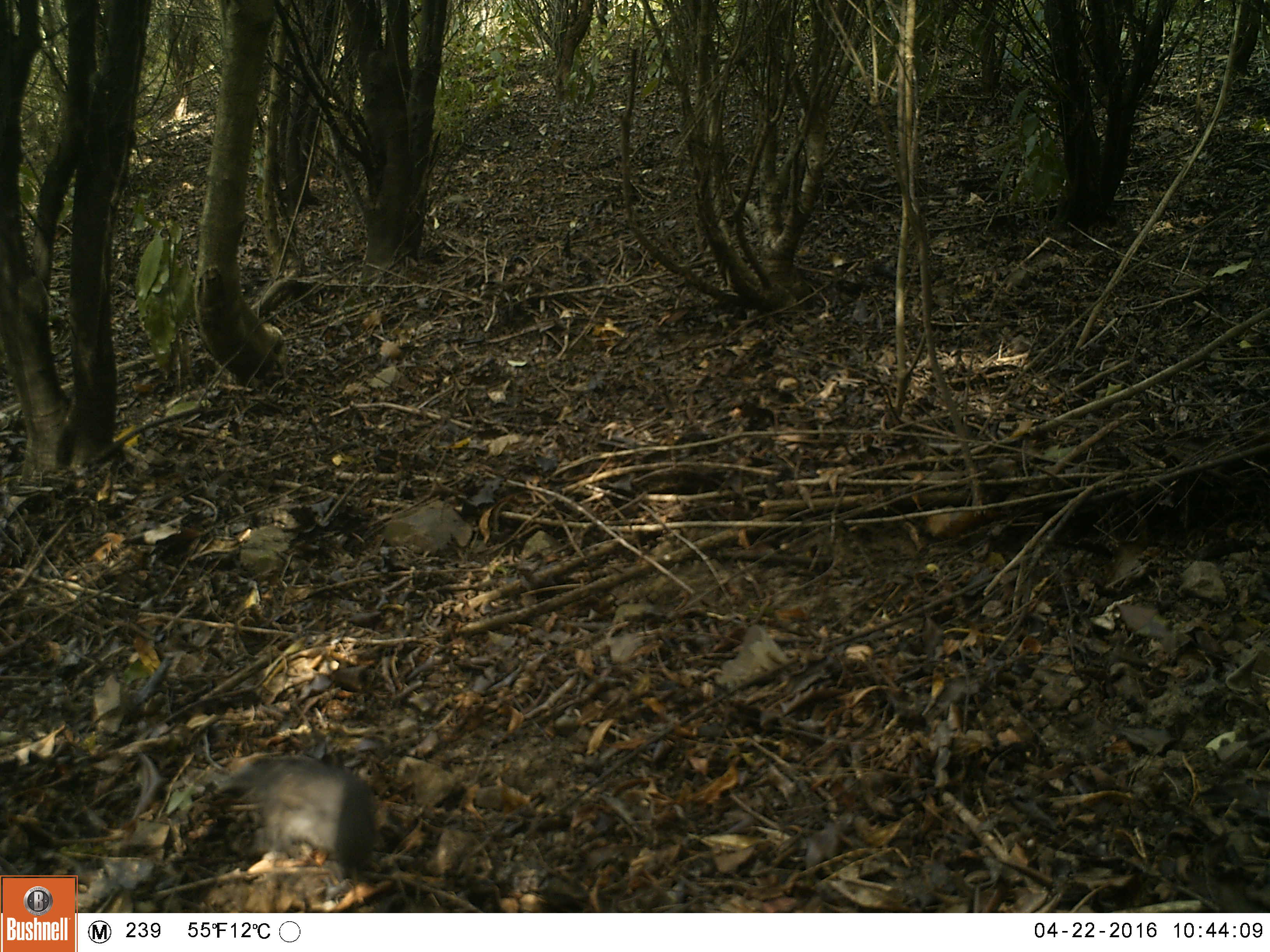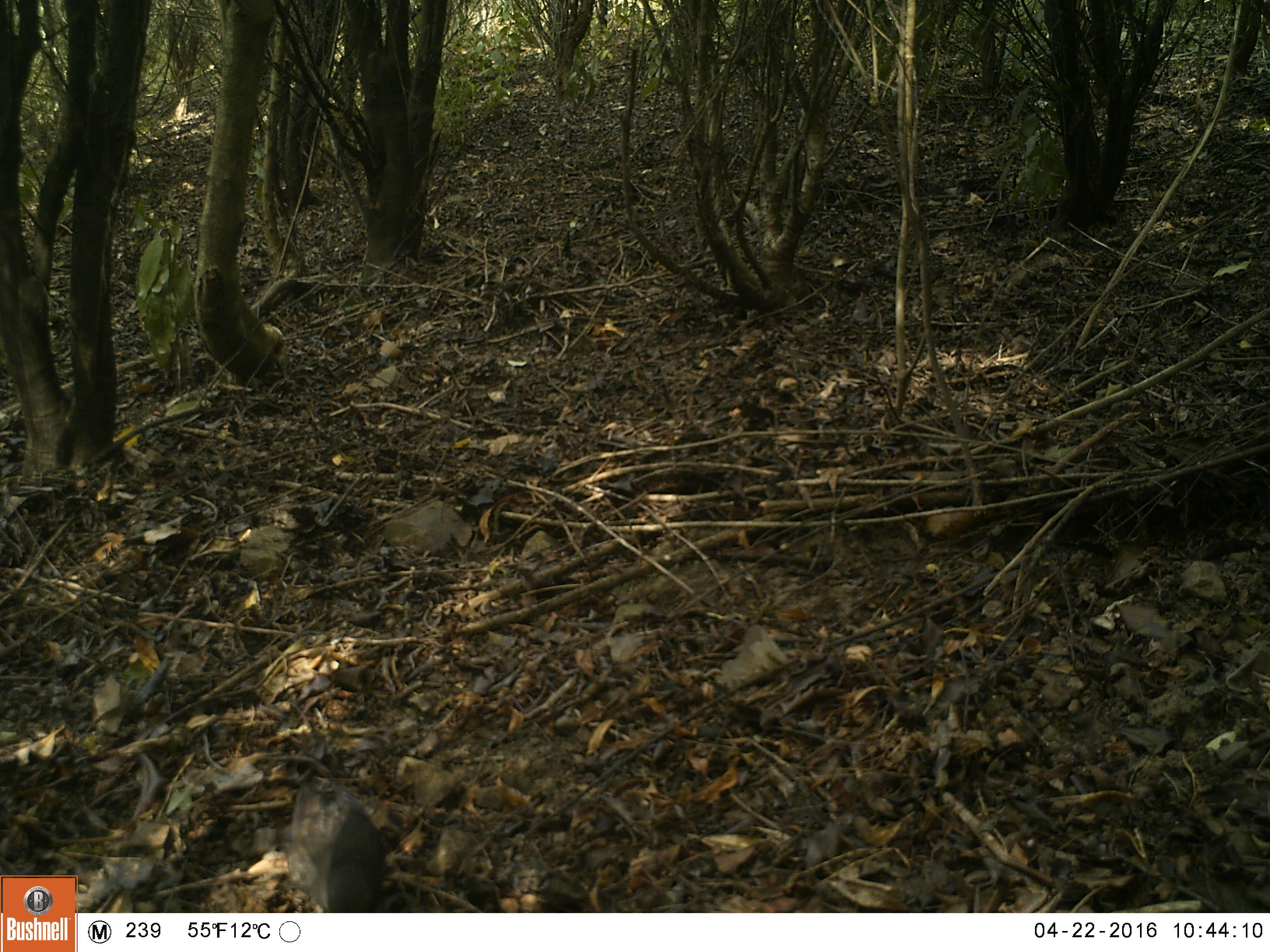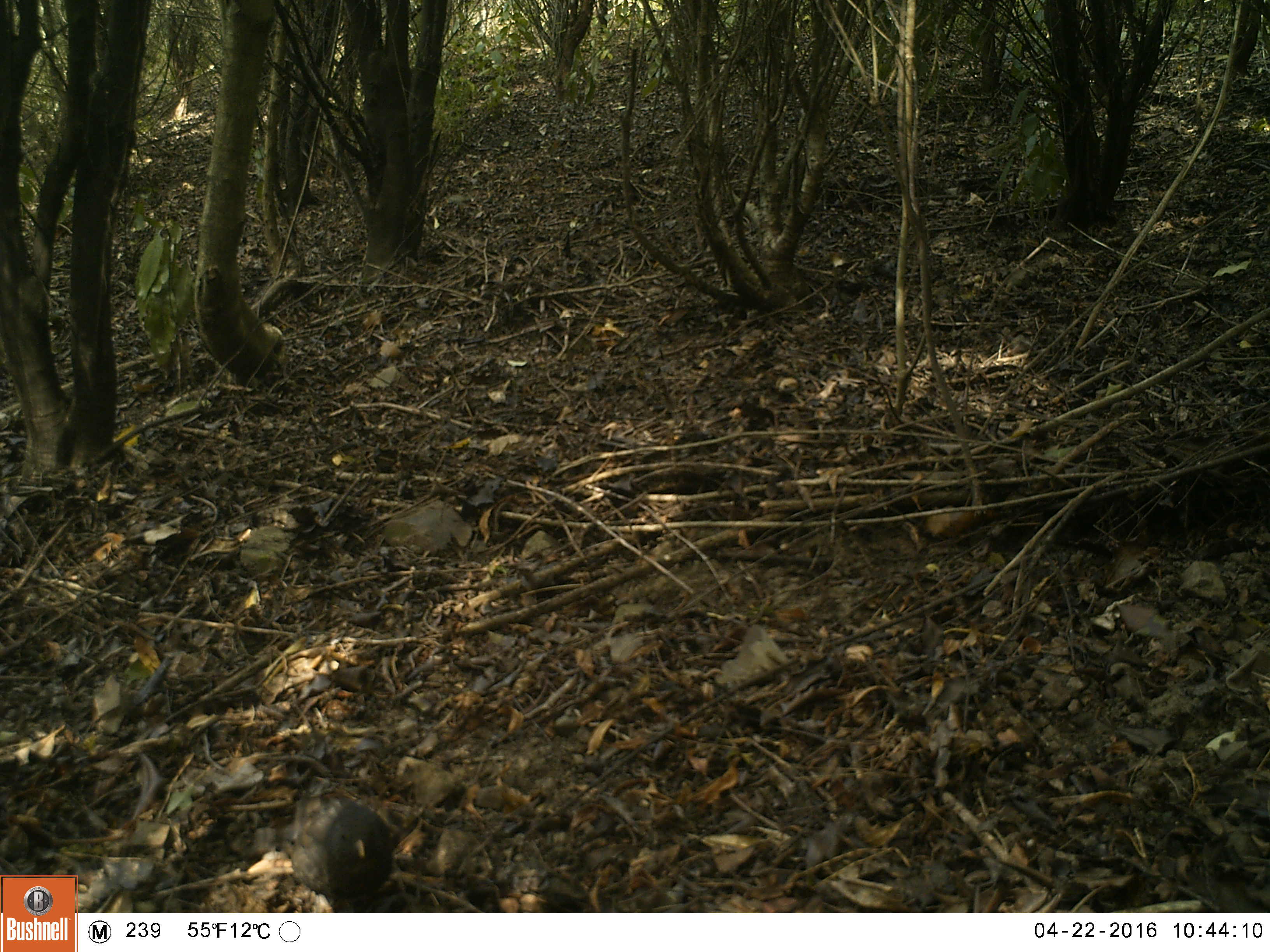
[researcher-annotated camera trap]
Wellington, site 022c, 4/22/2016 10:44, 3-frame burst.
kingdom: Animalia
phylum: Chordata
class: Aves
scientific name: Aves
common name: bird